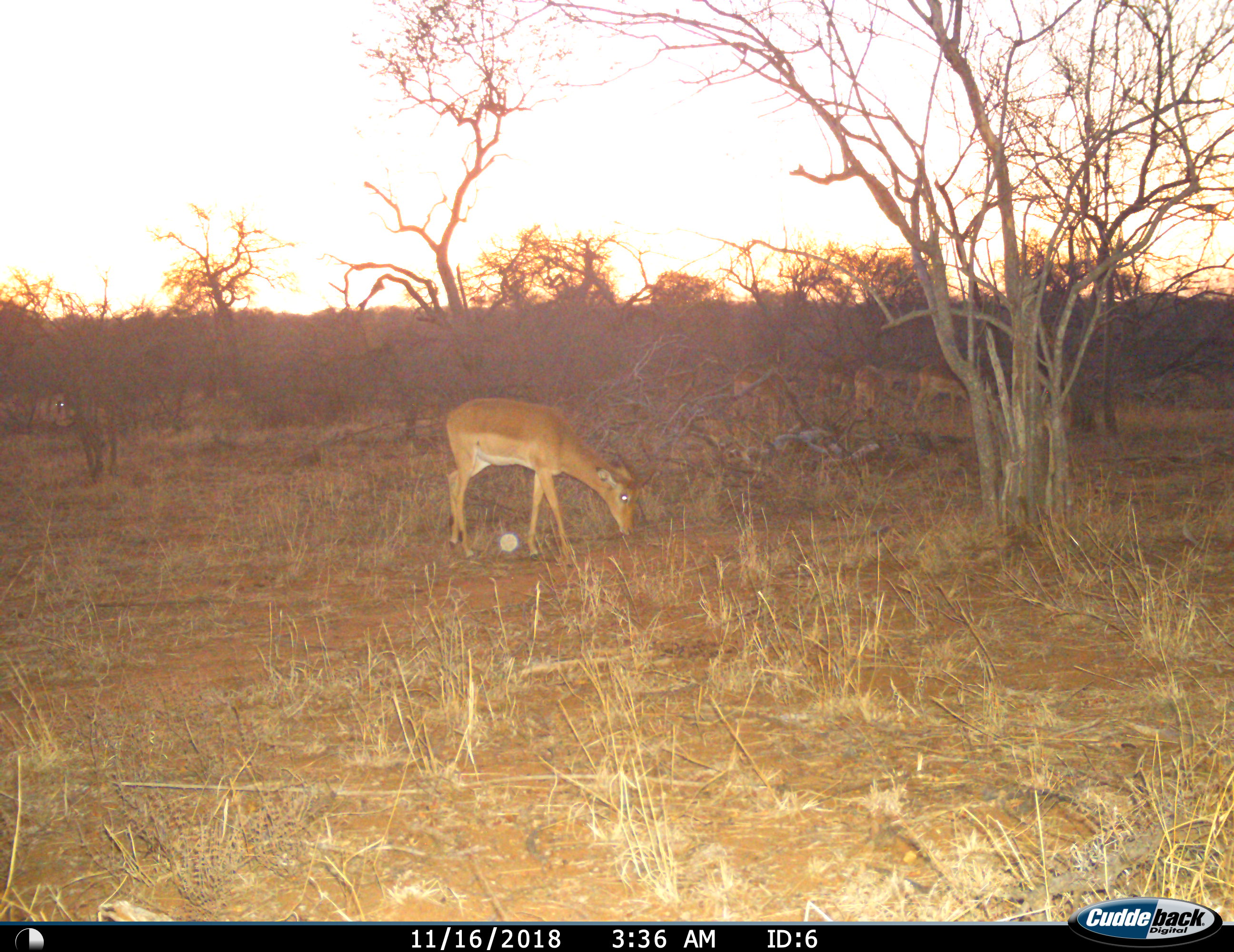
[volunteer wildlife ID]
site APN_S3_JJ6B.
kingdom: Animalia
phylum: Chordata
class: Mammalia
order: Artiodactyla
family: Bovidae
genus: Aepyceros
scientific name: Aepyceros melampus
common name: impala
Impala (Aepyceros melampus), count 6. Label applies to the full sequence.